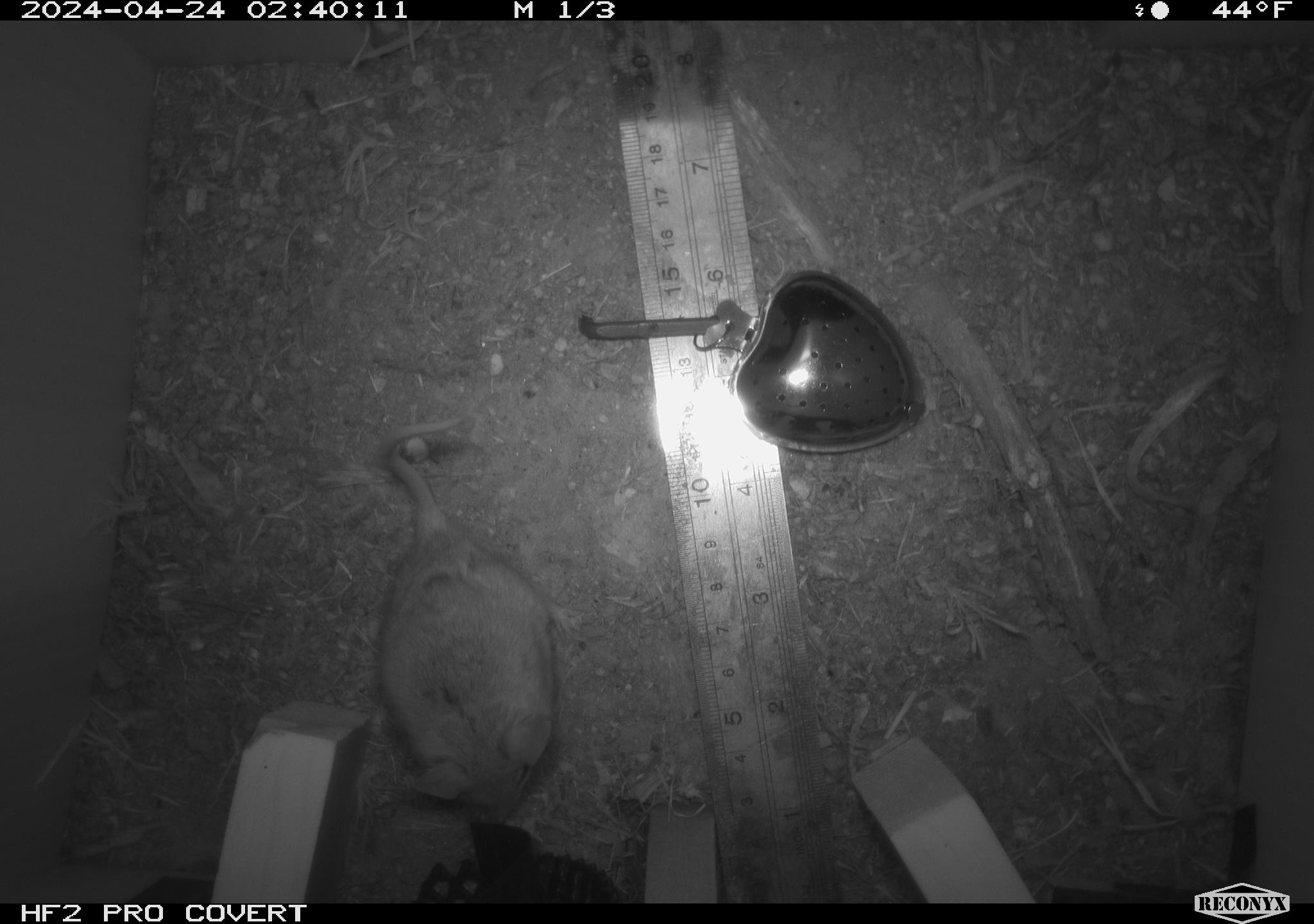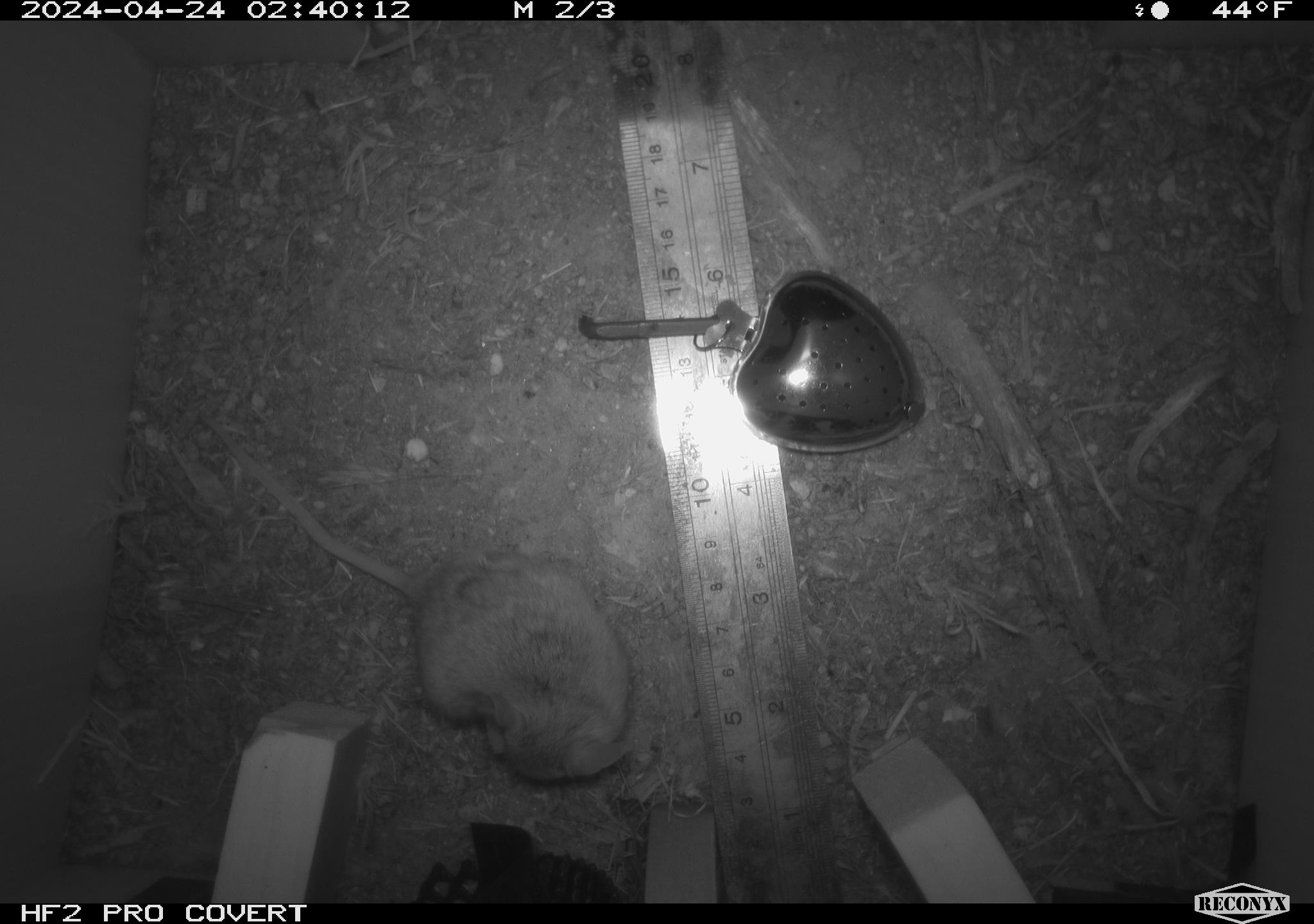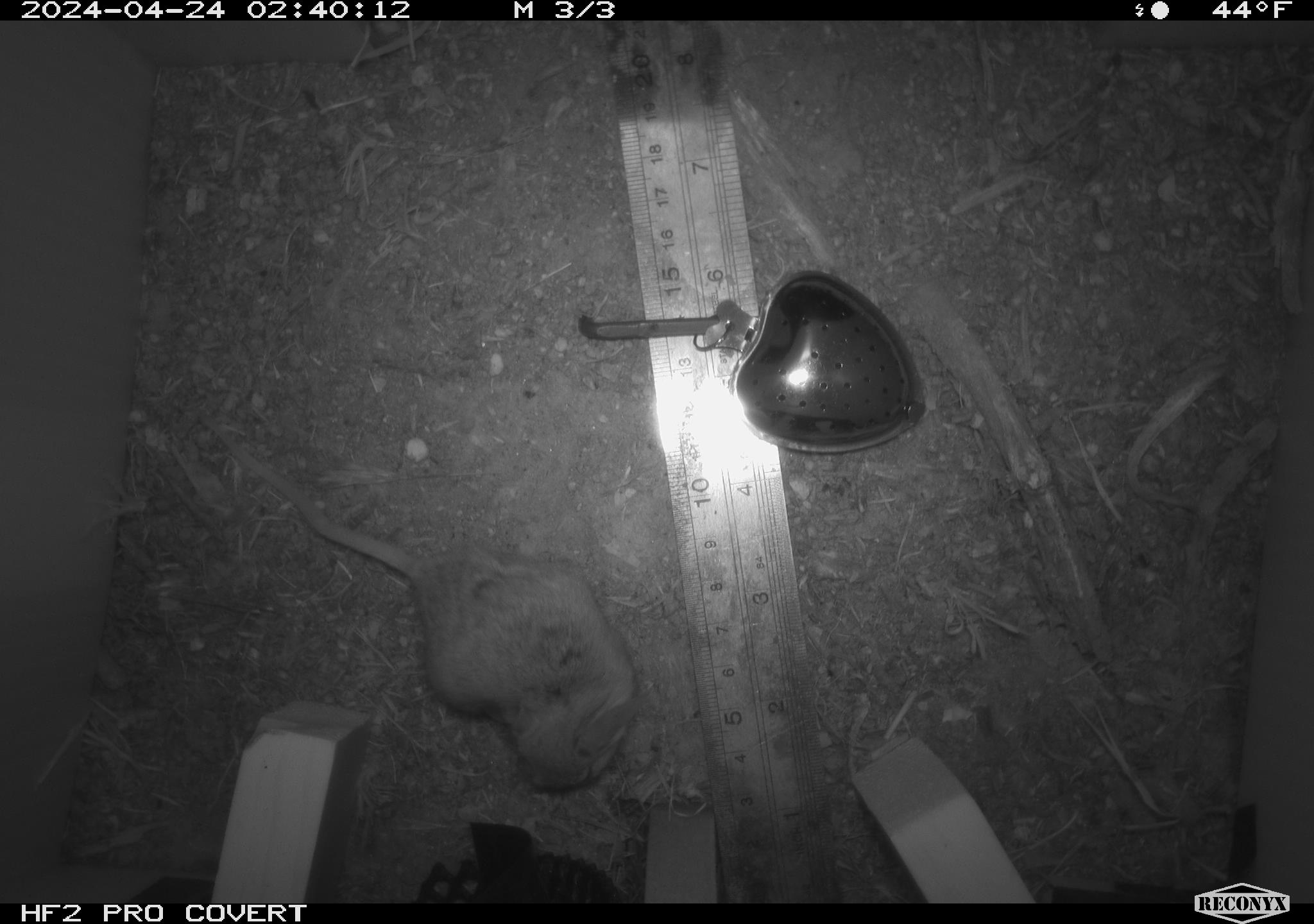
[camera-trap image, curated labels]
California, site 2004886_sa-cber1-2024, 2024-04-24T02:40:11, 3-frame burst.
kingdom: Animalia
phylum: Chordata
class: Mammalia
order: Rodentia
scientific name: Rodentia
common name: mouse species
Mouse species (Rodentia).